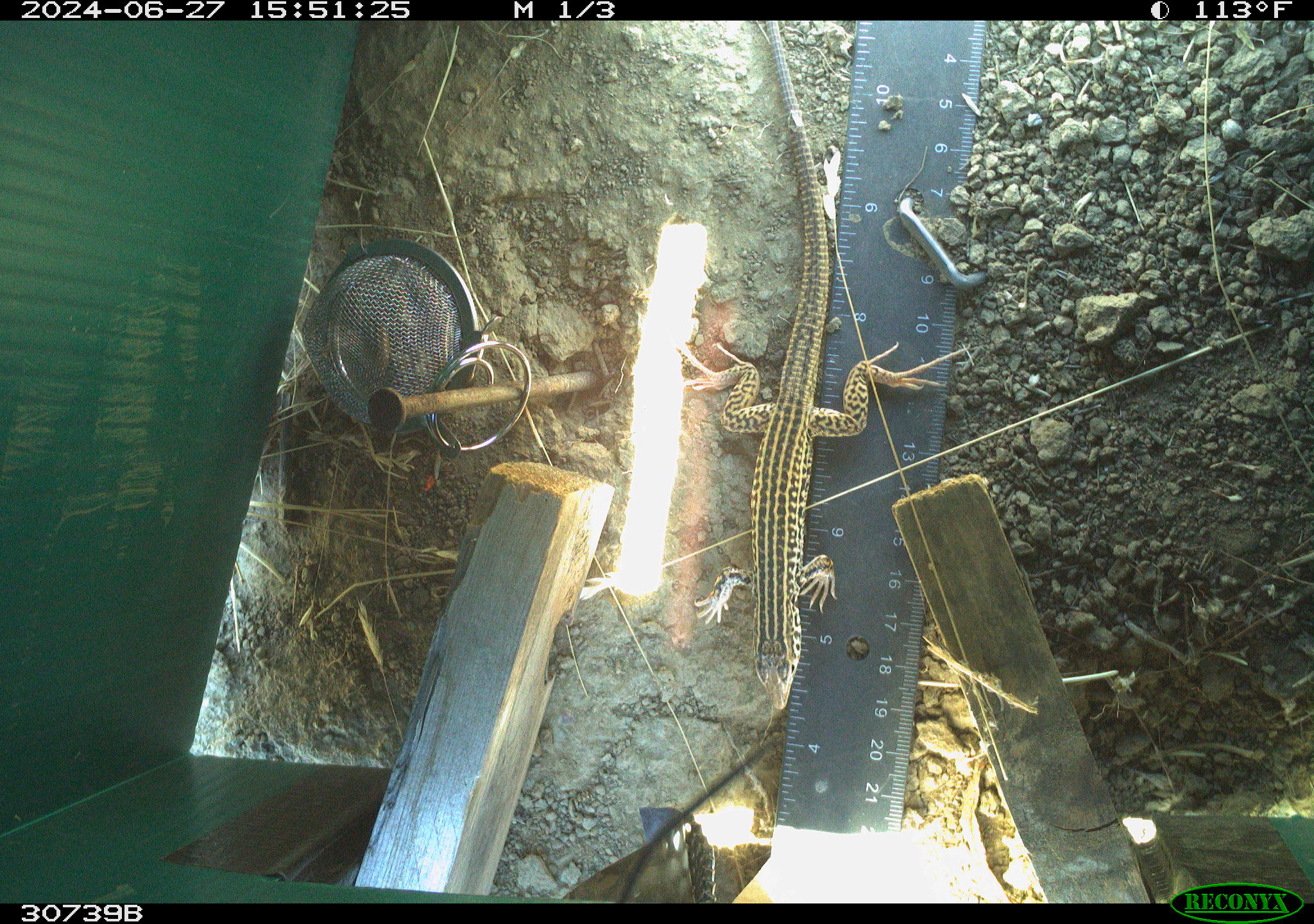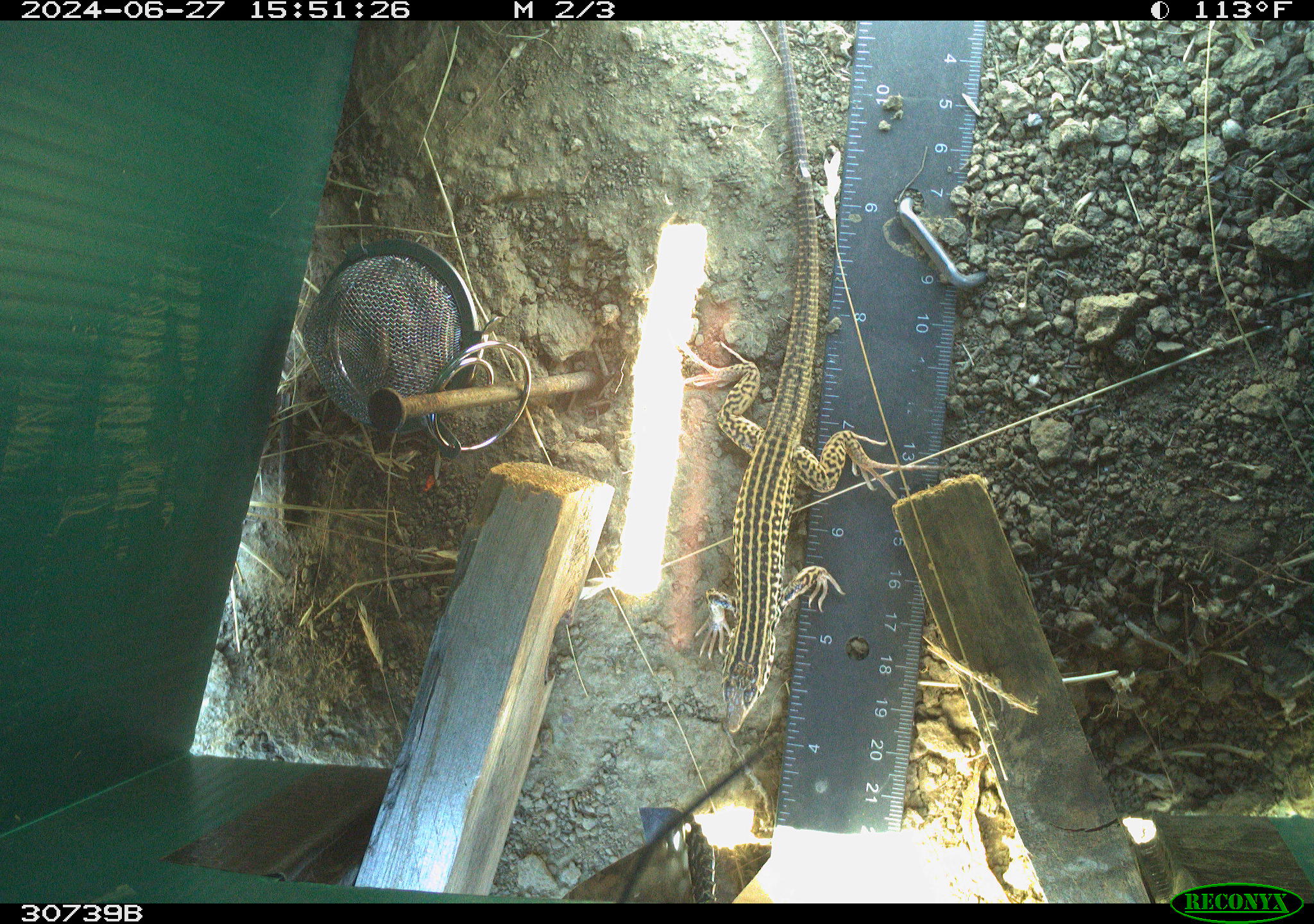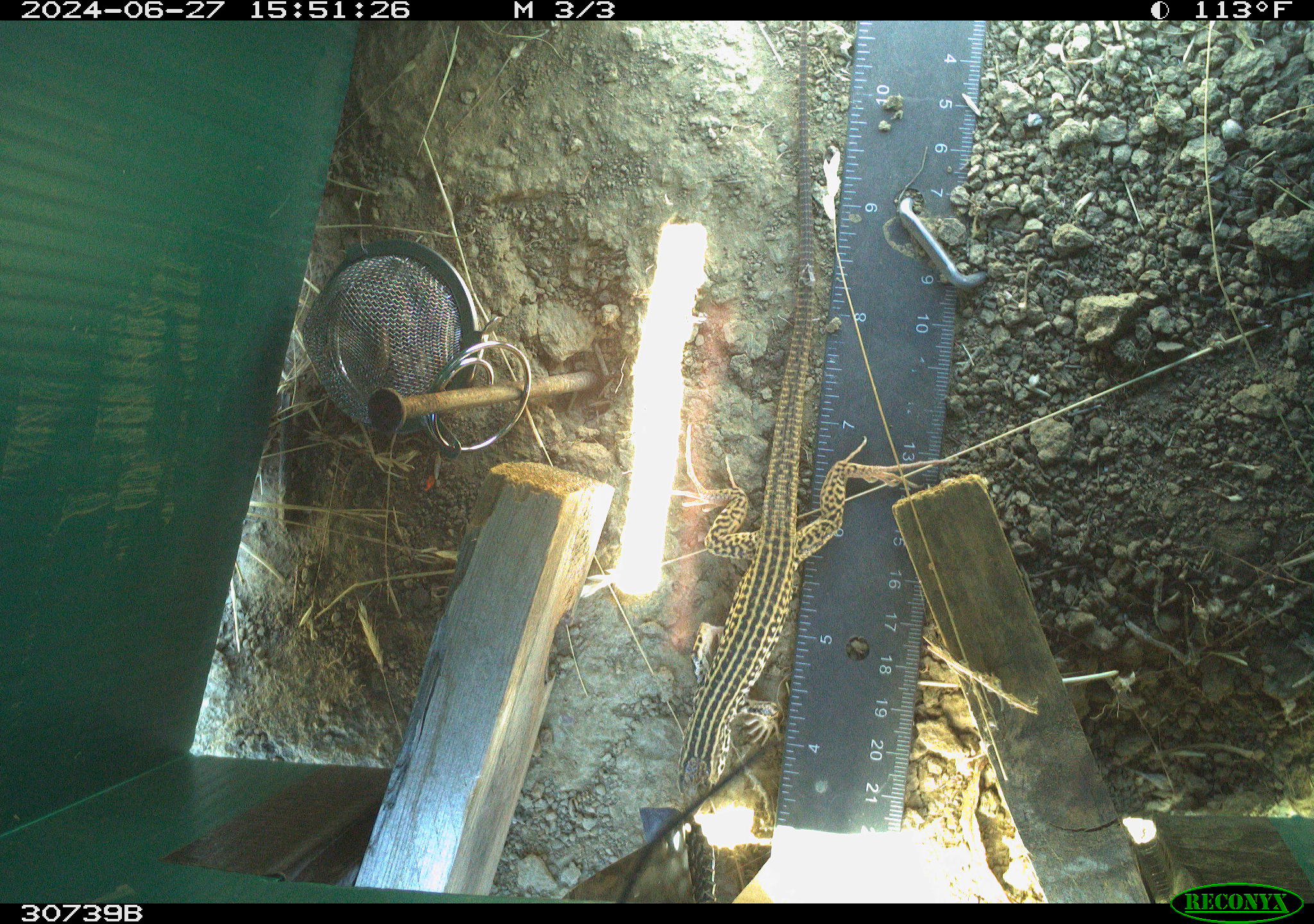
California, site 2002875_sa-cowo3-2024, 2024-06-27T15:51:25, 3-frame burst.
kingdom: Animalia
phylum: Chordata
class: Reptilia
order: Squamata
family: Teiidae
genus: Aspidoscelis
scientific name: Aspidoscelis tigris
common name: western whiptail